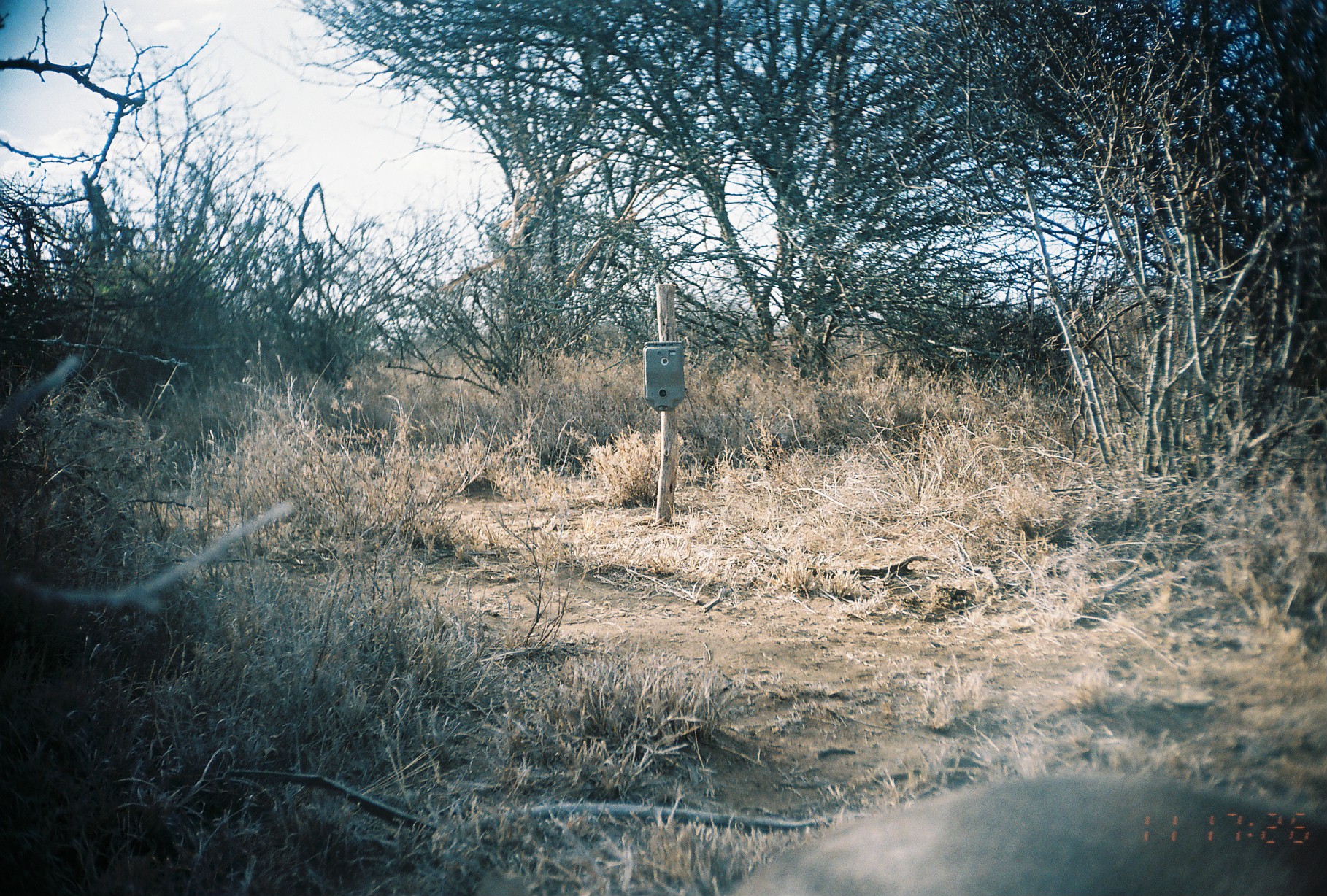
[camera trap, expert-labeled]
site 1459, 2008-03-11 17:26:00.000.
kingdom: Animalia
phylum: Chordata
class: Mammalia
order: Artiodactyla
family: Bovidae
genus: Madoqua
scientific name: Madoqua guentheri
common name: günther's dik-dik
Madoqua guentheri (günther's dik-dik), count 1.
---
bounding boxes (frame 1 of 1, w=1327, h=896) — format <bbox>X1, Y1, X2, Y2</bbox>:
madoqua guentheri: <bbox>711, 768, 1327, 896</bbox>